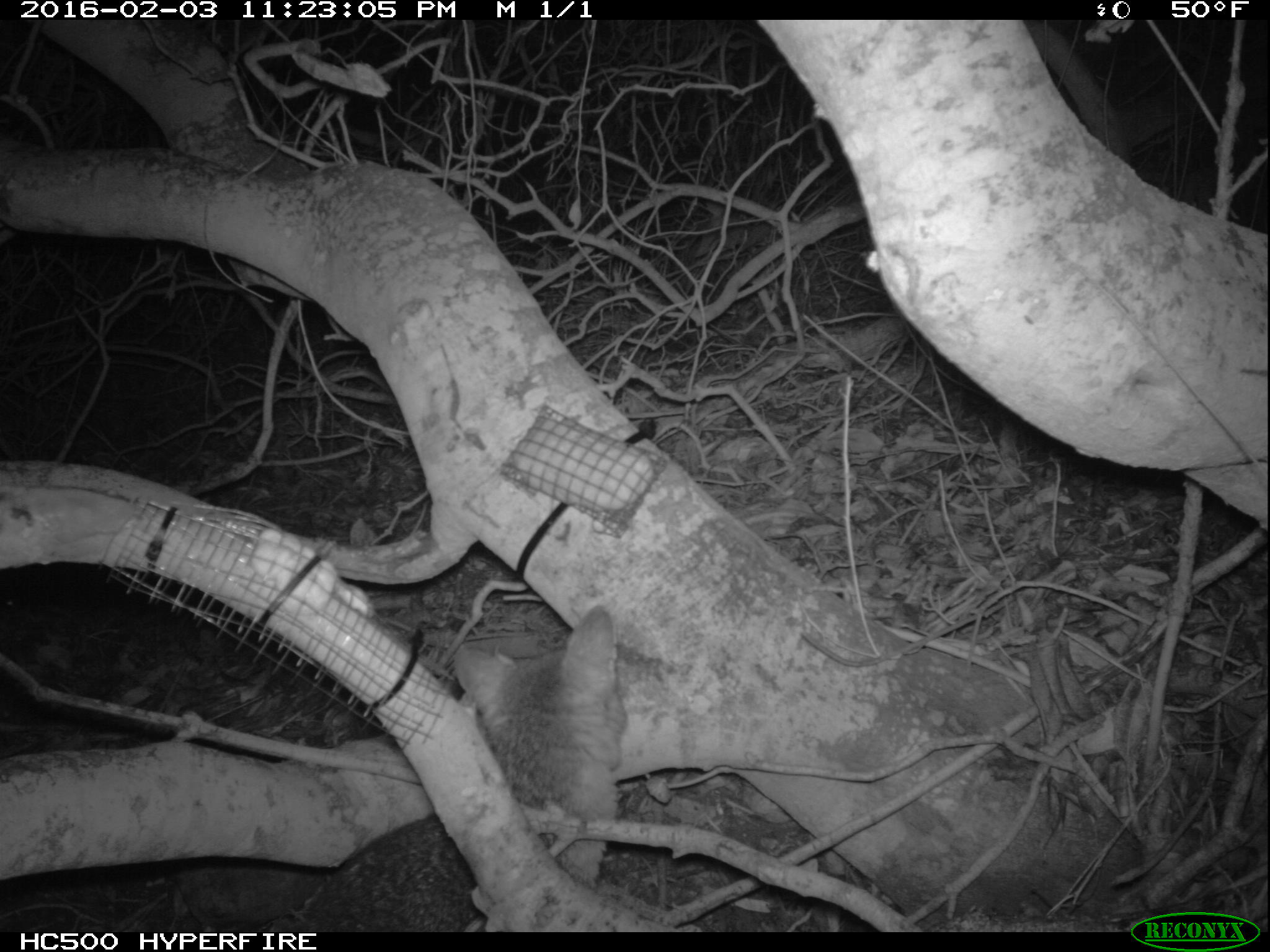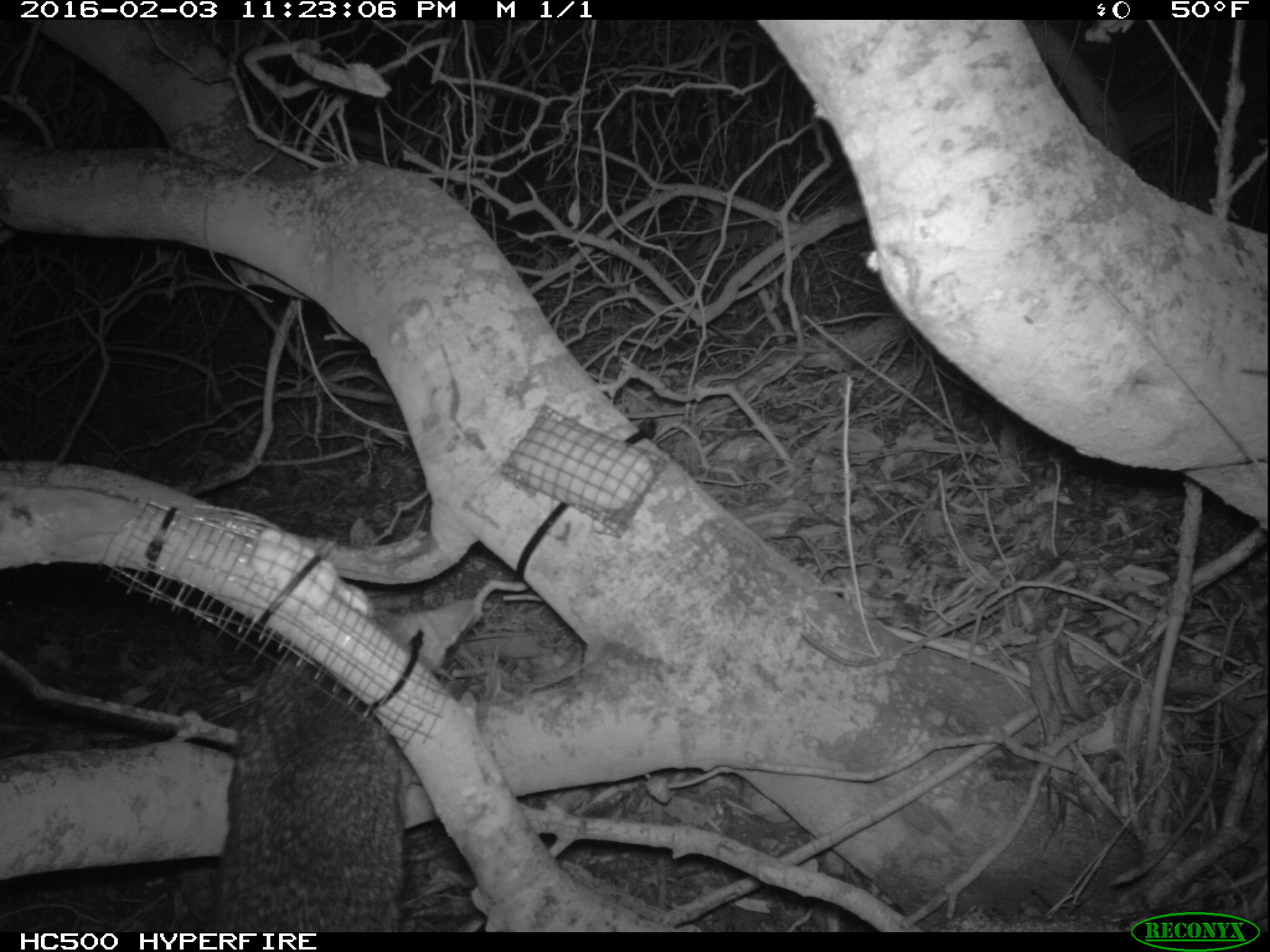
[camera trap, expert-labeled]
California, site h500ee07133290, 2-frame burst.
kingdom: Animalia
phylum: Chordata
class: Mammalia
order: Carnivora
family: Canidae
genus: Urocyon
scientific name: Urocyon littoralis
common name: island fox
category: fox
Fox (island fox) (Urocyon littoralis).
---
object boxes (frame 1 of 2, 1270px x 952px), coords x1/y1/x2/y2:
fox: 280/606/624/928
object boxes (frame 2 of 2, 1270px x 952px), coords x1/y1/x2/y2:
fox: 205/599/474/932